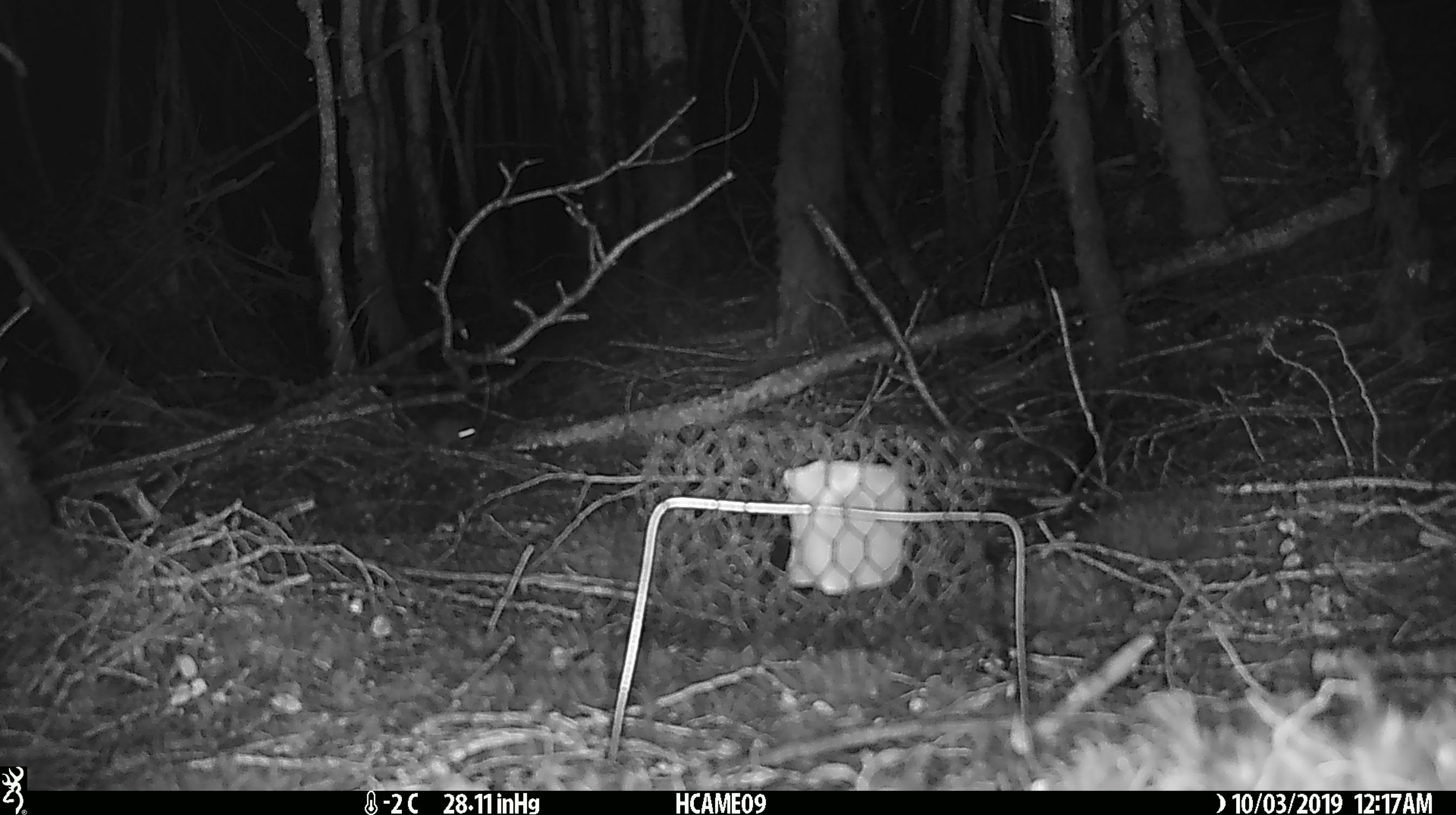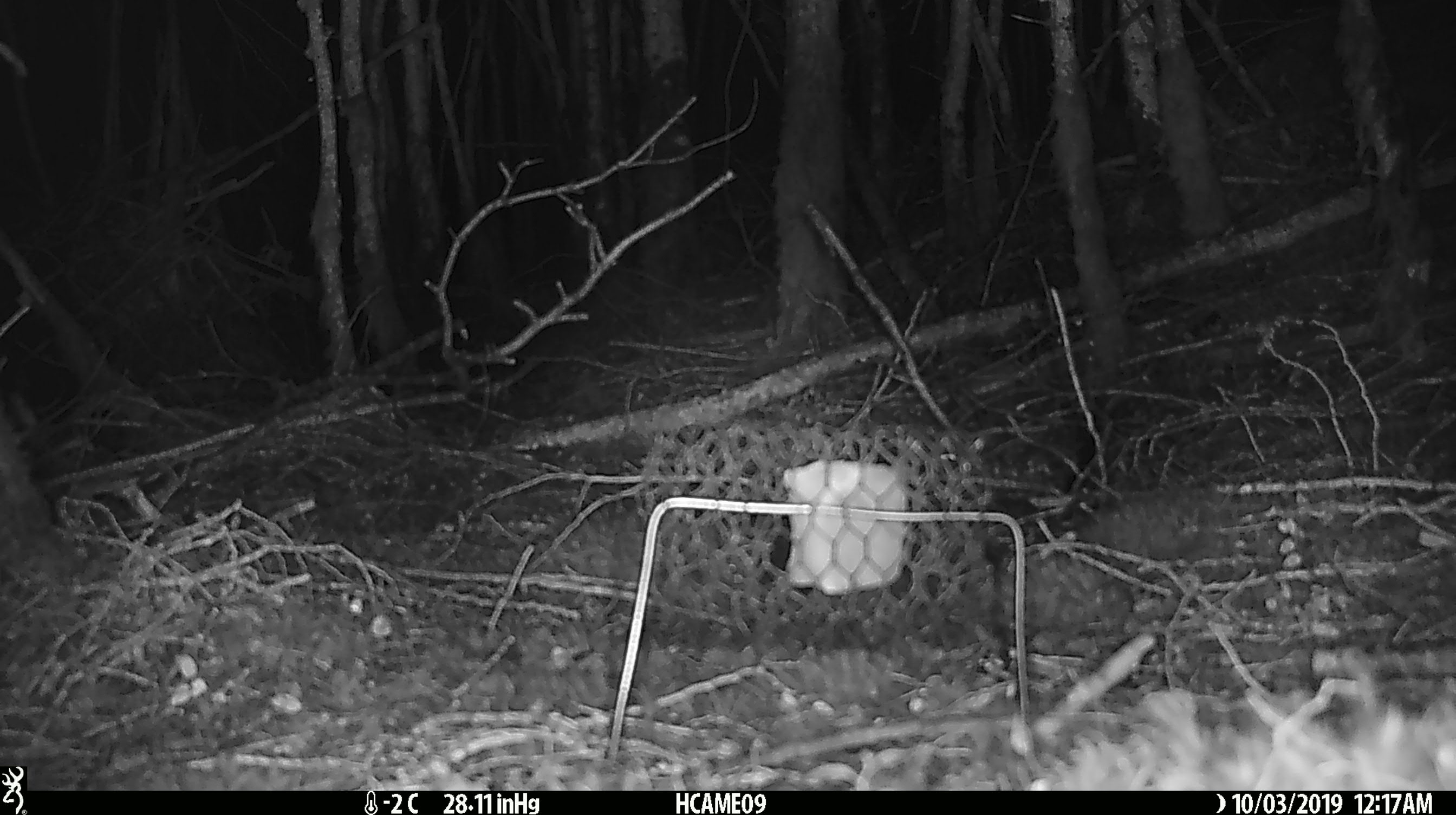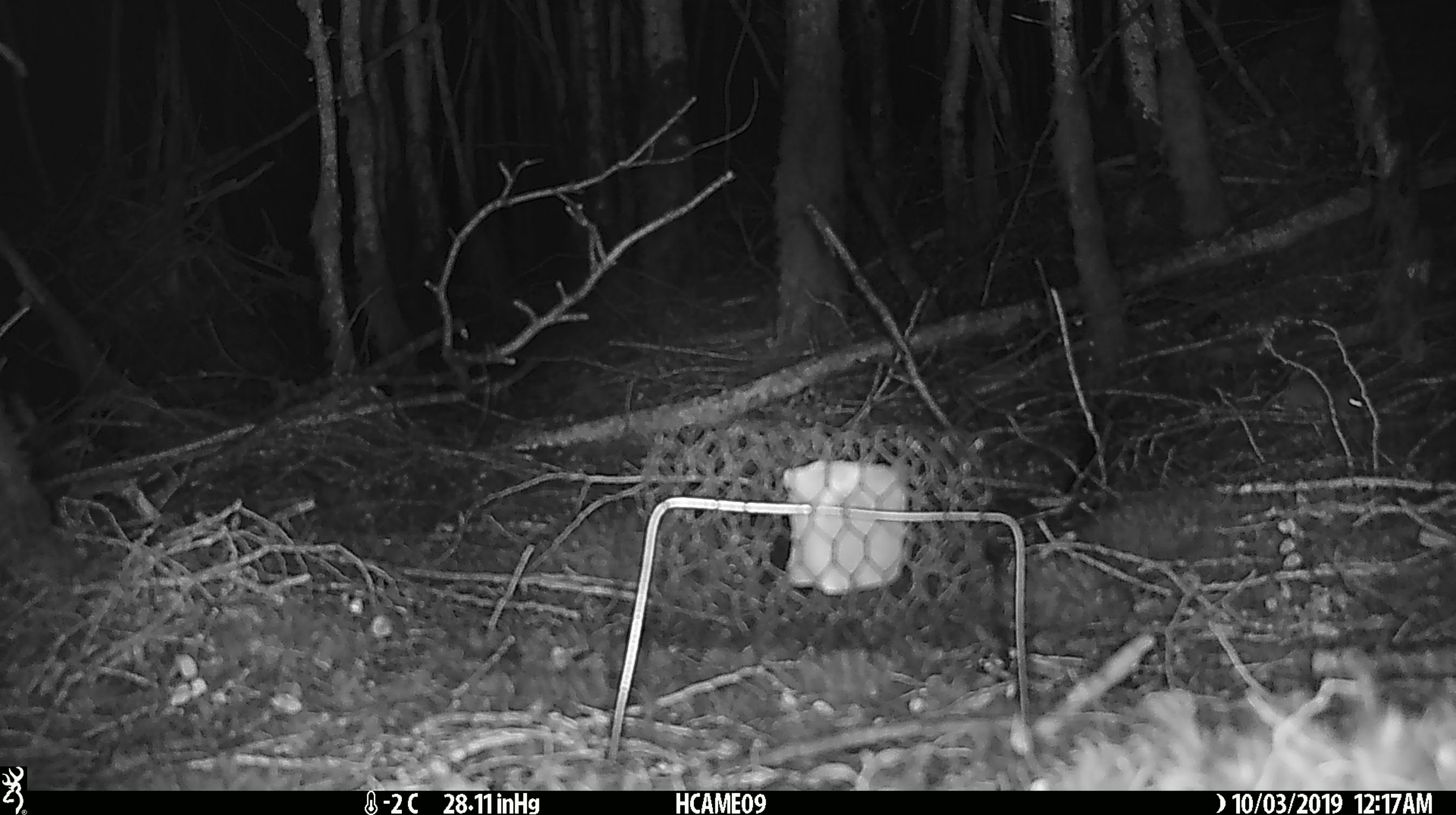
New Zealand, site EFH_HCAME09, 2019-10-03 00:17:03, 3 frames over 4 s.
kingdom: Animalia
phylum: Chordata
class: Mammalia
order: Rodentia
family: Muridae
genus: Mus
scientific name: Mus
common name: mouse